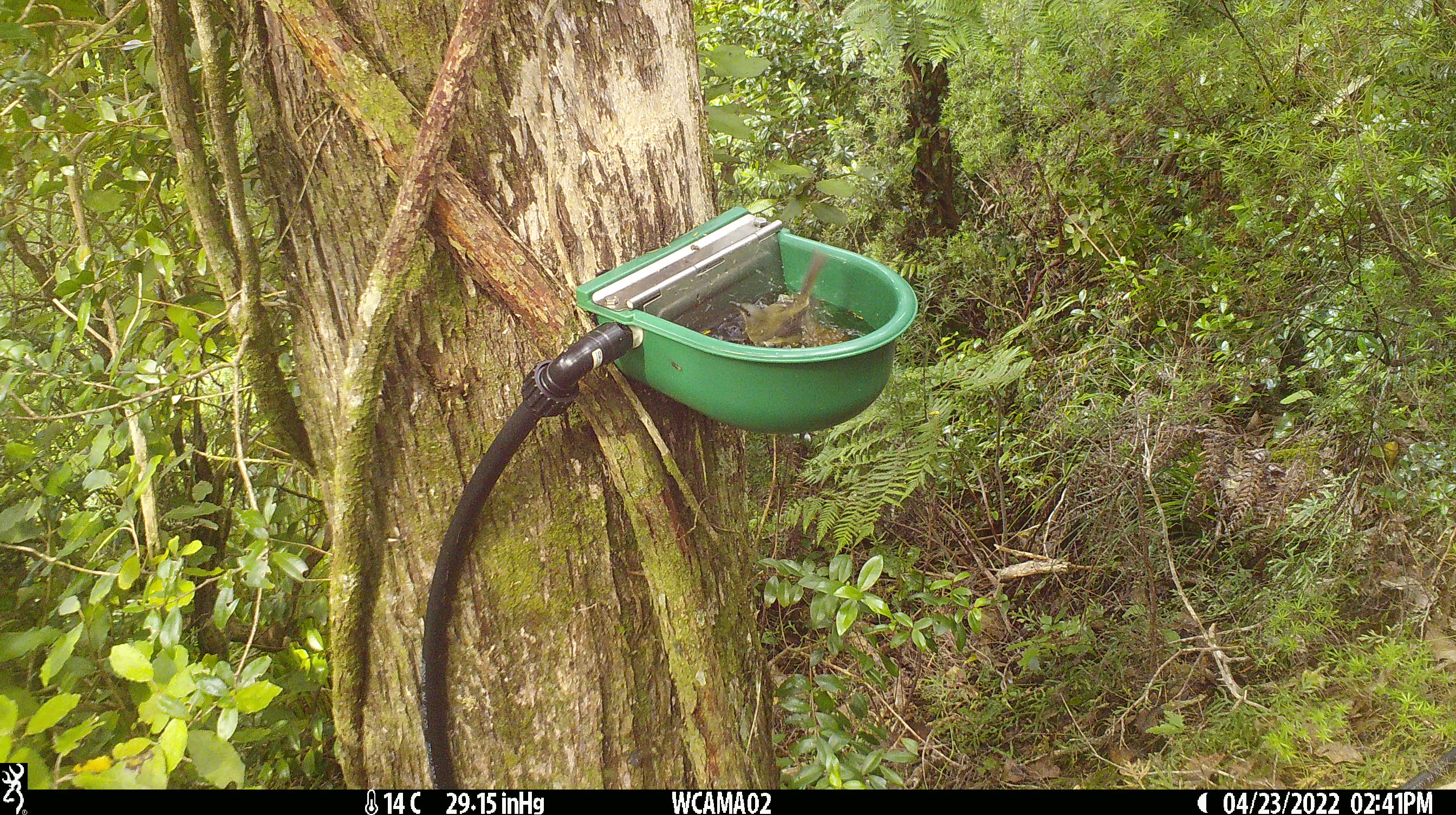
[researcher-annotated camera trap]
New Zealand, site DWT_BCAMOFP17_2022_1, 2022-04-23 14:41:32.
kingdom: Animalia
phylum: Chordata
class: Aves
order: Passeriformes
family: Meliphagidae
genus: Anthornis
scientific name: Anthornis melanura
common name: new zealand bellbird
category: bellbird